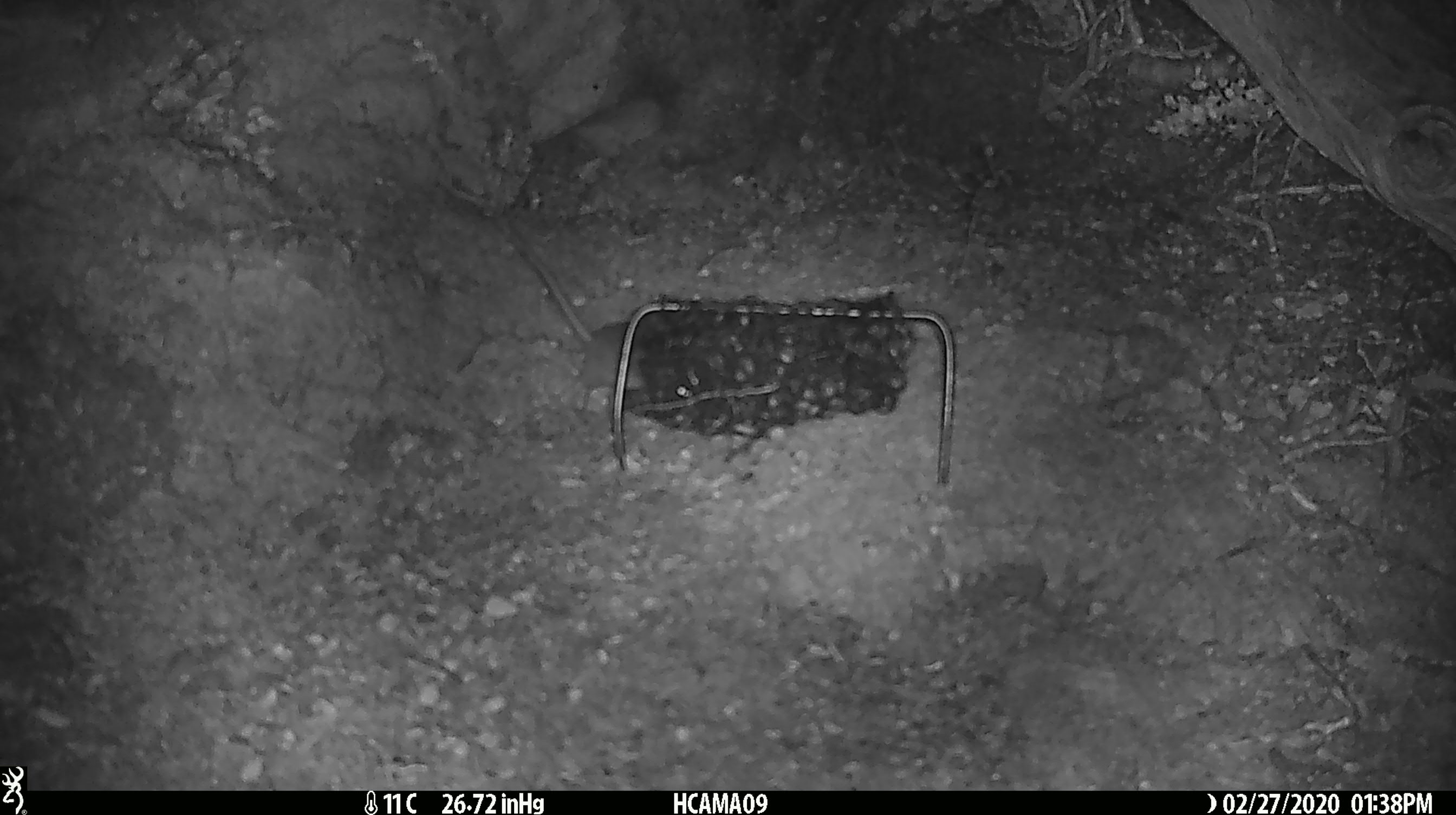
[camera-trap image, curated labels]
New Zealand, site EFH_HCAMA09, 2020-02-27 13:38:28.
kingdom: Animalia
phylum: Chordata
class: Mammalia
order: Rodentia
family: Muridae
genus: Mus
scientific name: Mus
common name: mouse